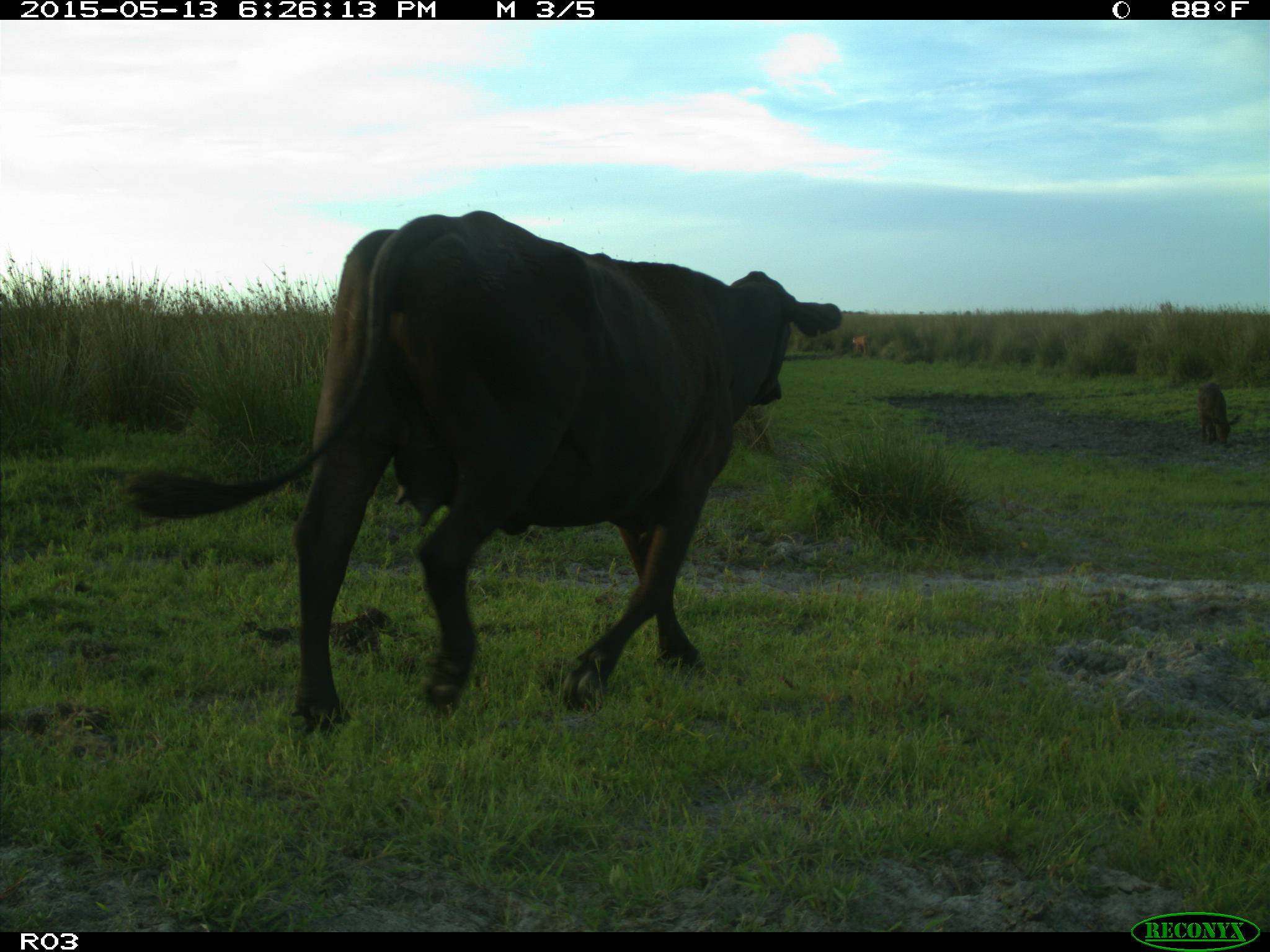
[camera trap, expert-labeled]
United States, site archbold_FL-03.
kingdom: Animalia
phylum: Chordata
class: Mammalia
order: Artiodactyla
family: Bovidae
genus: Bos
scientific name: Bos taurus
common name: domestic cow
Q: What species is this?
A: Bos taurus (domestic cow).